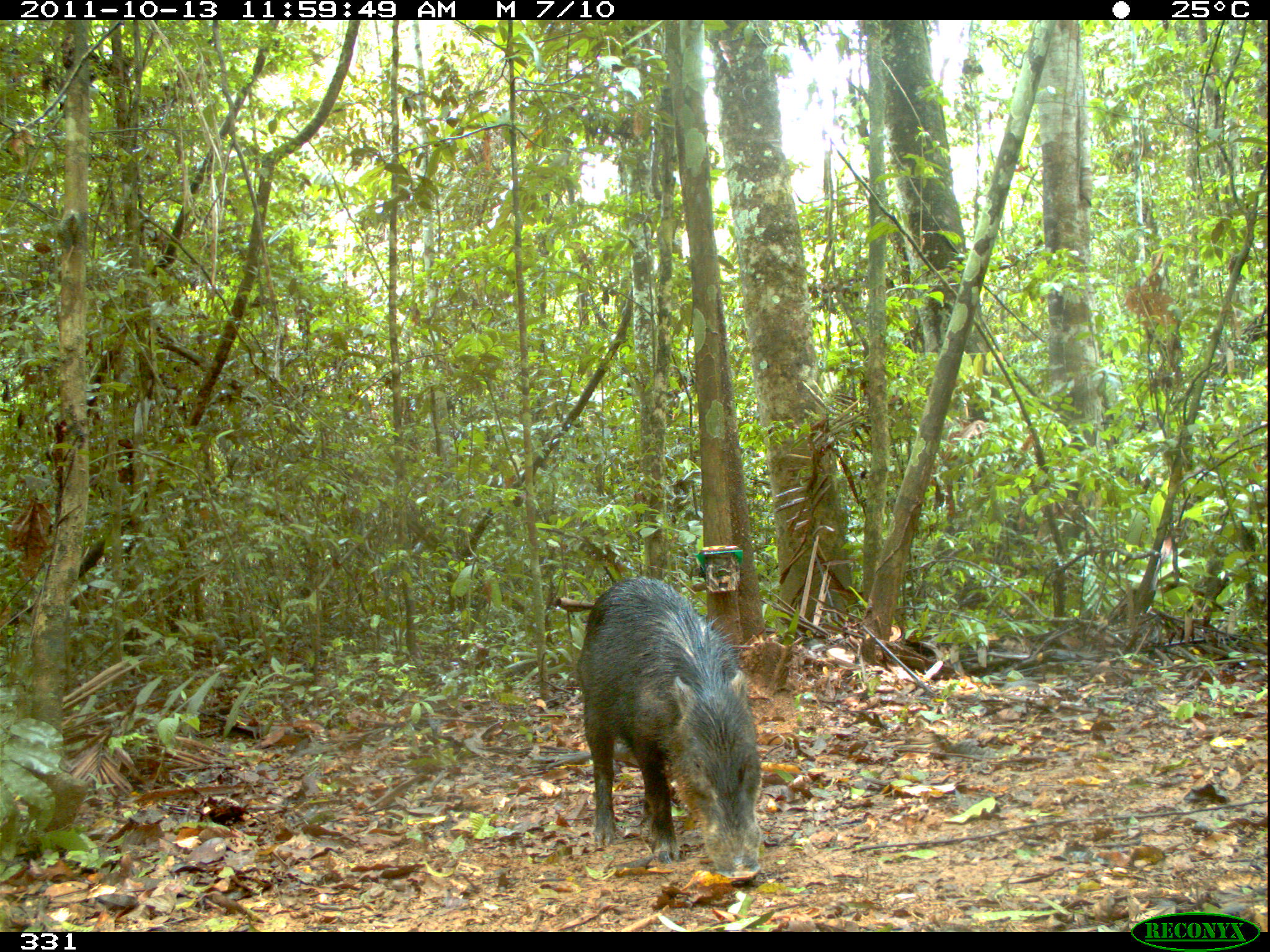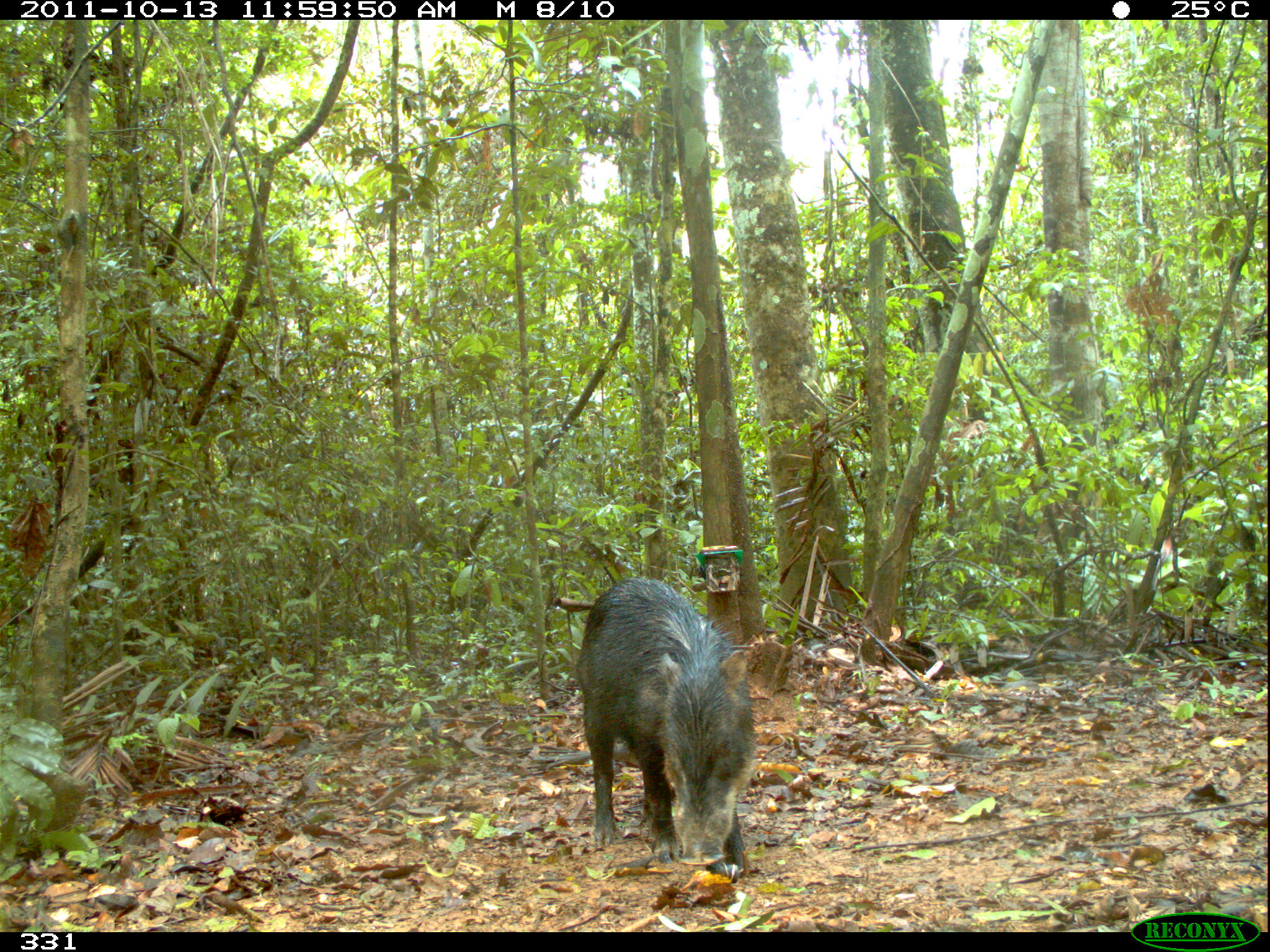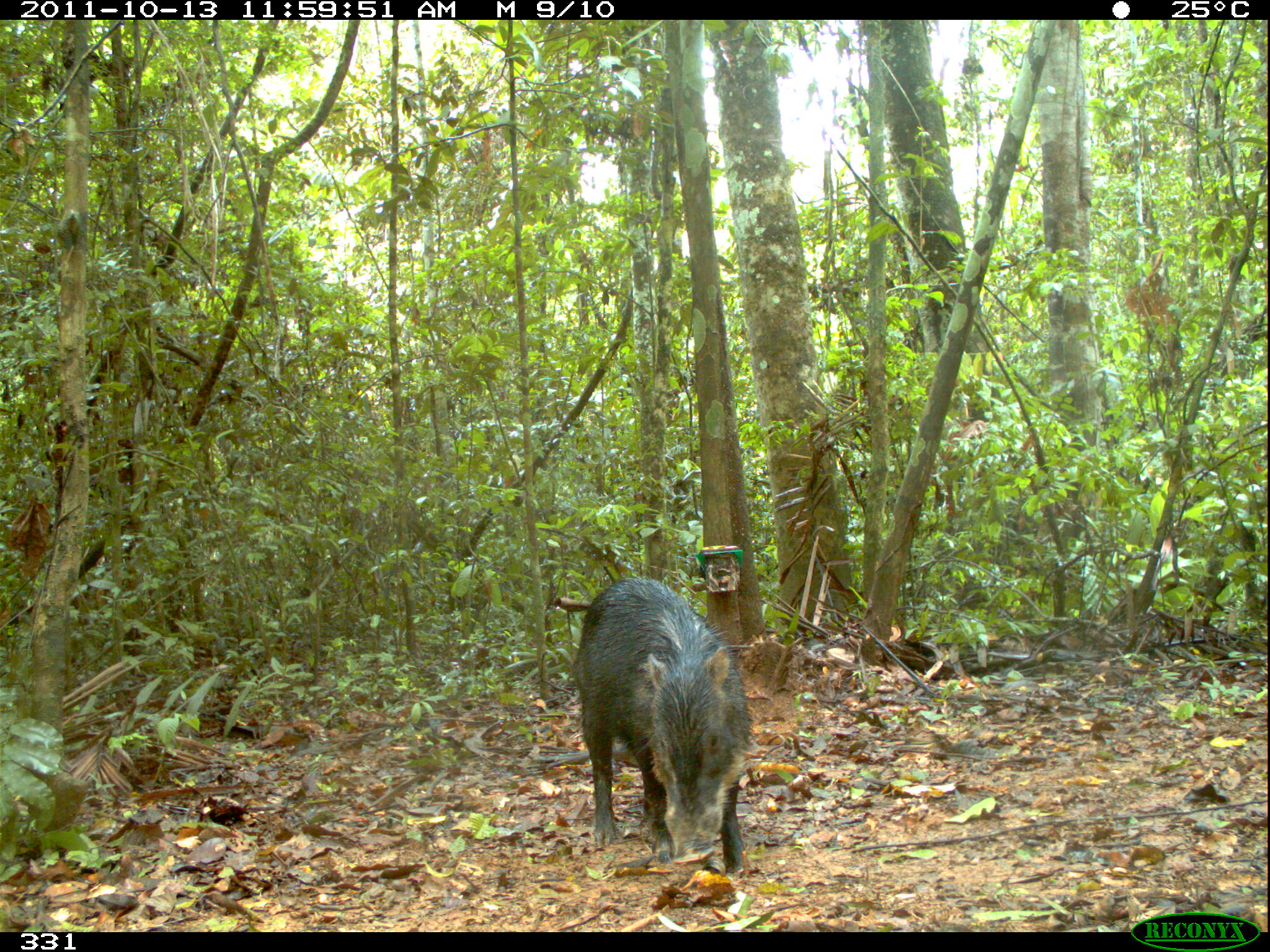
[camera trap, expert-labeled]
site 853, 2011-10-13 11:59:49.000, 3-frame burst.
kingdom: Animalia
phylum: Chordata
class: Mammalia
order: Artiodactyla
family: Tayassuidae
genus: Tayassu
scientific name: Tayassu pecari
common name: white-lipped peccary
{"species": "Tayassu pecari (white-lipped peccary)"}